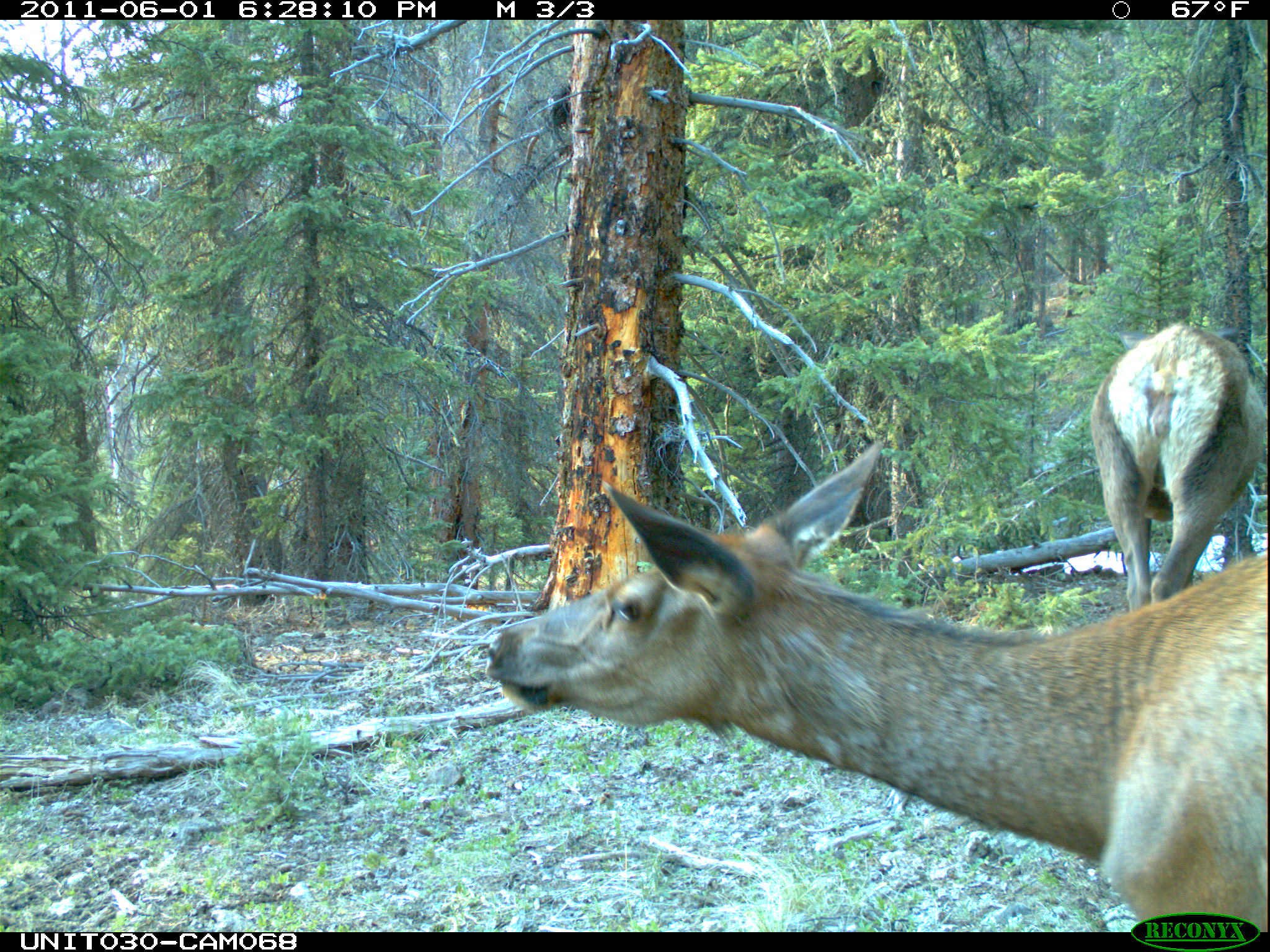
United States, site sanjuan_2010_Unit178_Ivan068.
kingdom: Animalia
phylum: Chordata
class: Mammalia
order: Artiodactyla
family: Cervidae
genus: Cervus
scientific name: Cervus elaphus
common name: red deer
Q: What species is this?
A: Cervus elaphus (red deer).